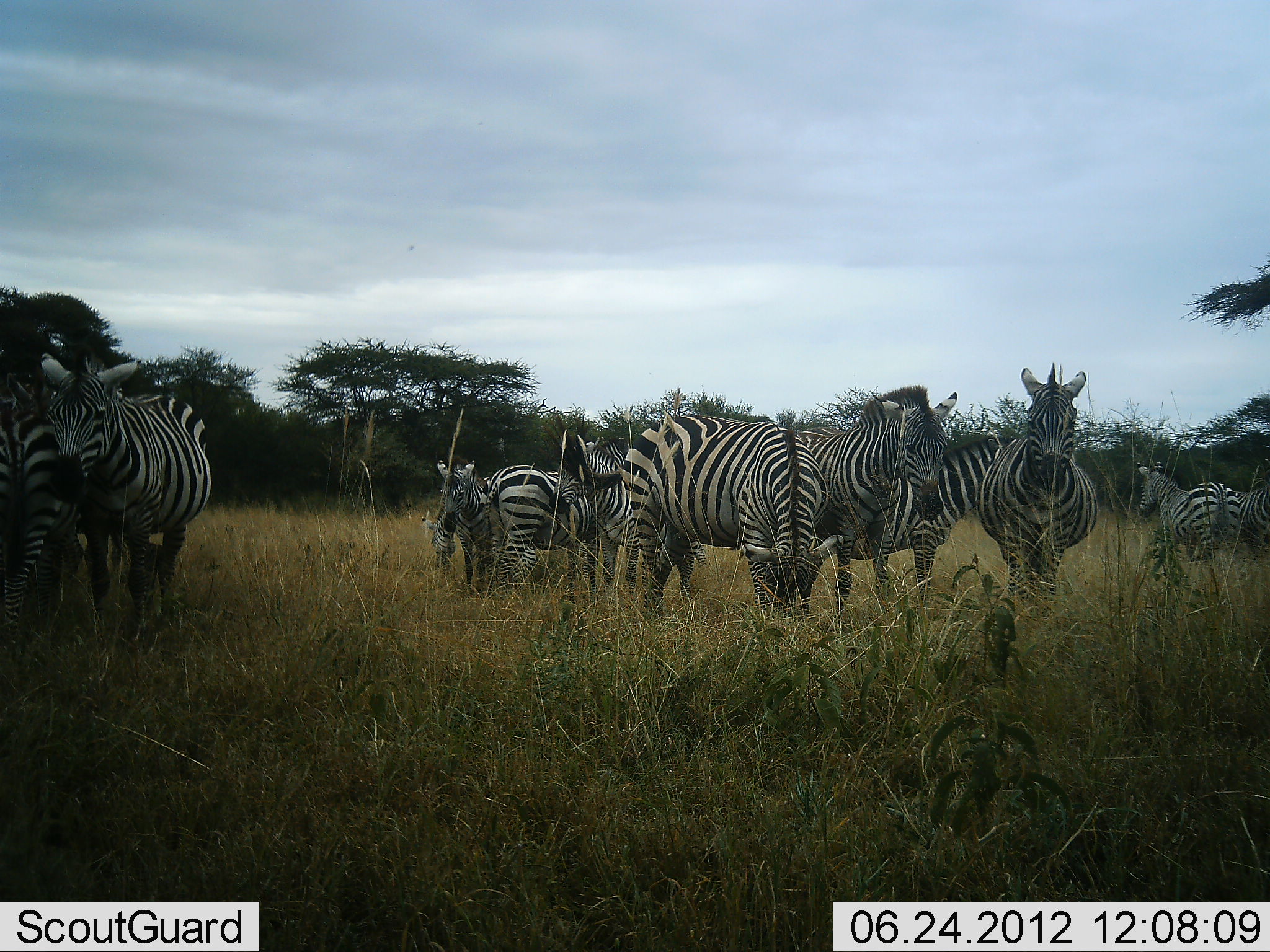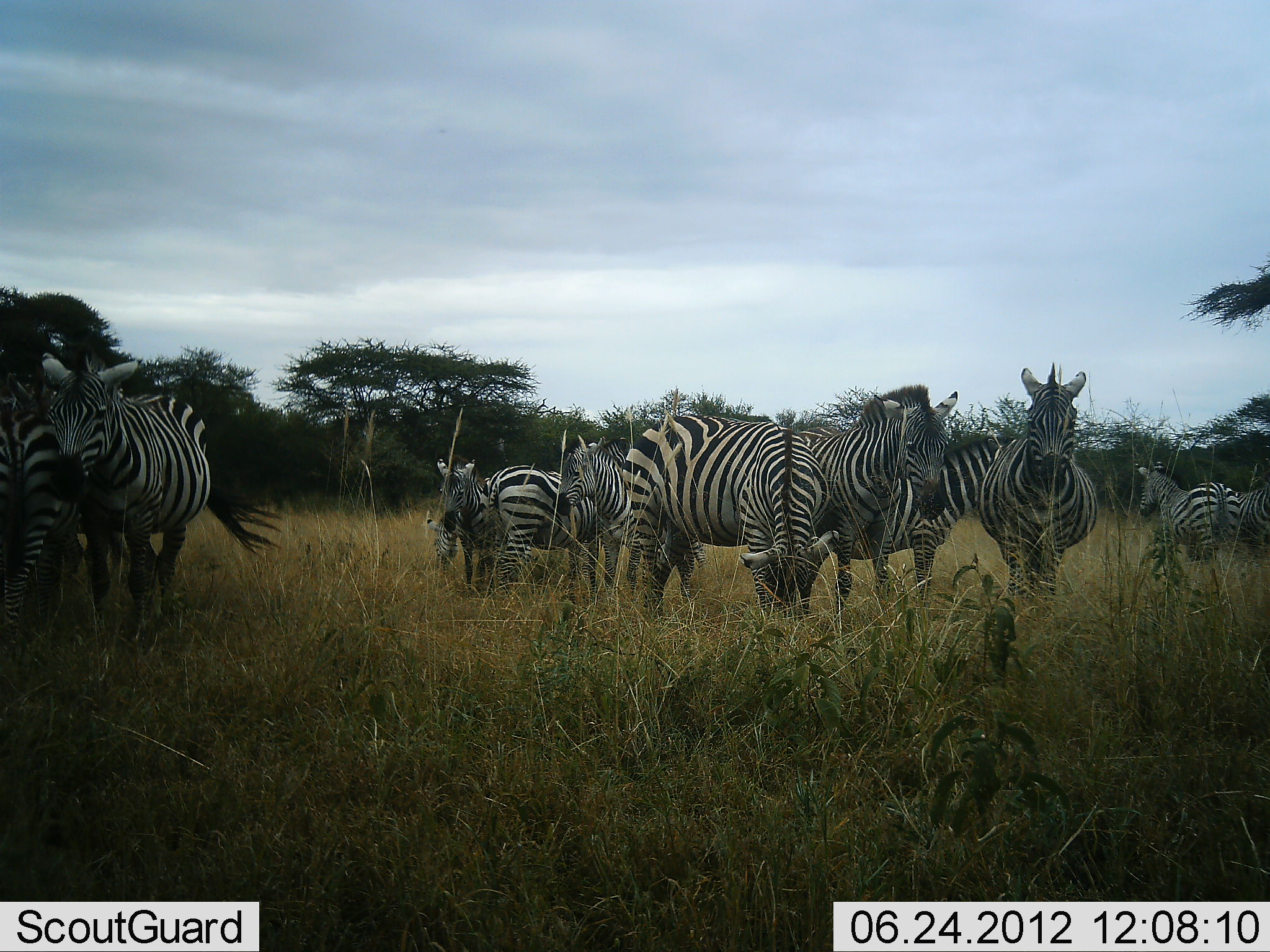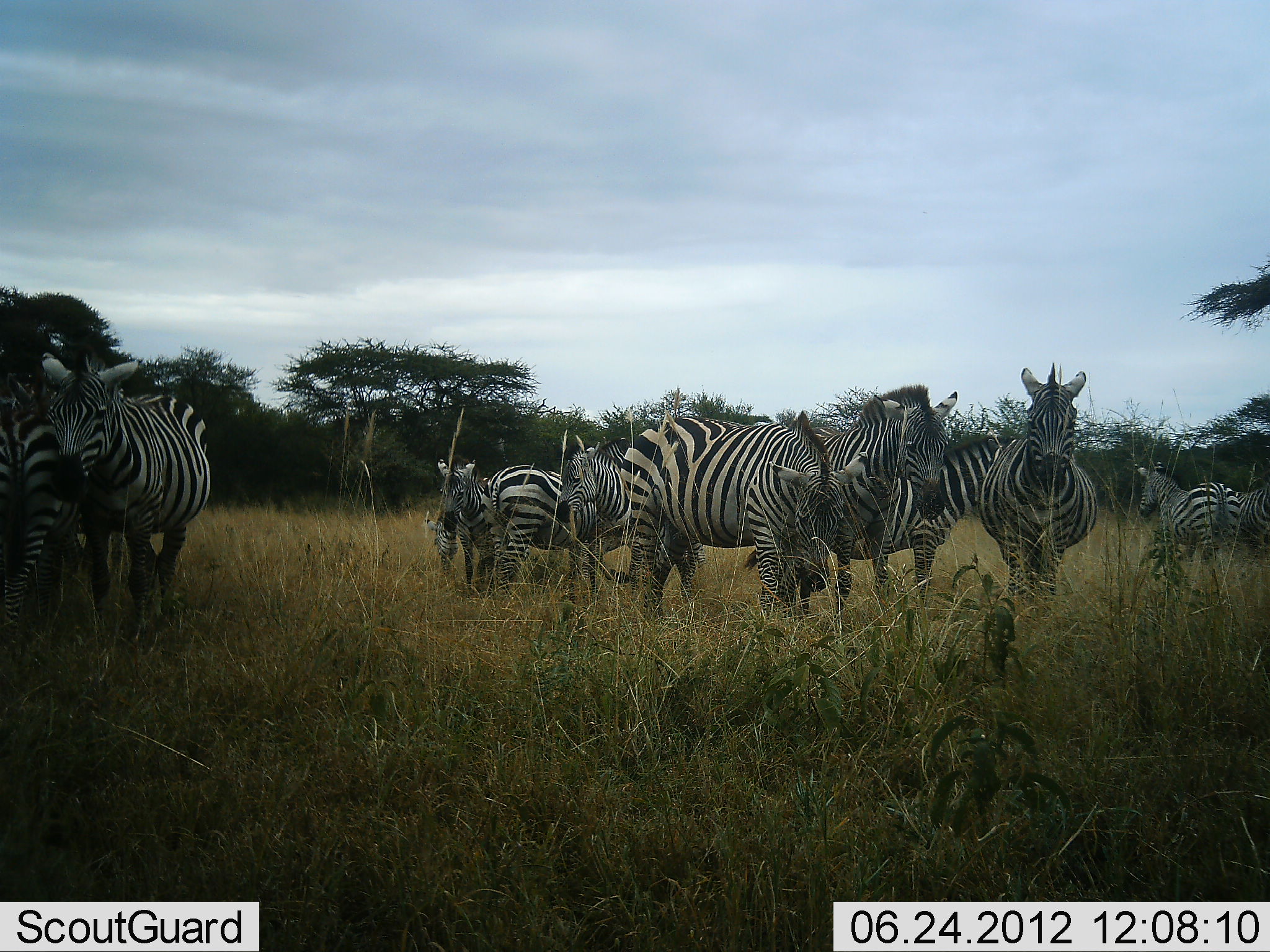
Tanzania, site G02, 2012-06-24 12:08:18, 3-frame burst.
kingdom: Animalia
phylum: Chordata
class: Mammalia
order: Perissodactyla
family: Equidae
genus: Equus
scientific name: Equus quagga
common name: plains zebra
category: zebra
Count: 11-50.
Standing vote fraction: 100%.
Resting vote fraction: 0%.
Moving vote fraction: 0%.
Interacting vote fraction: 10%.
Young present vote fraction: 10%.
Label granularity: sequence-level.